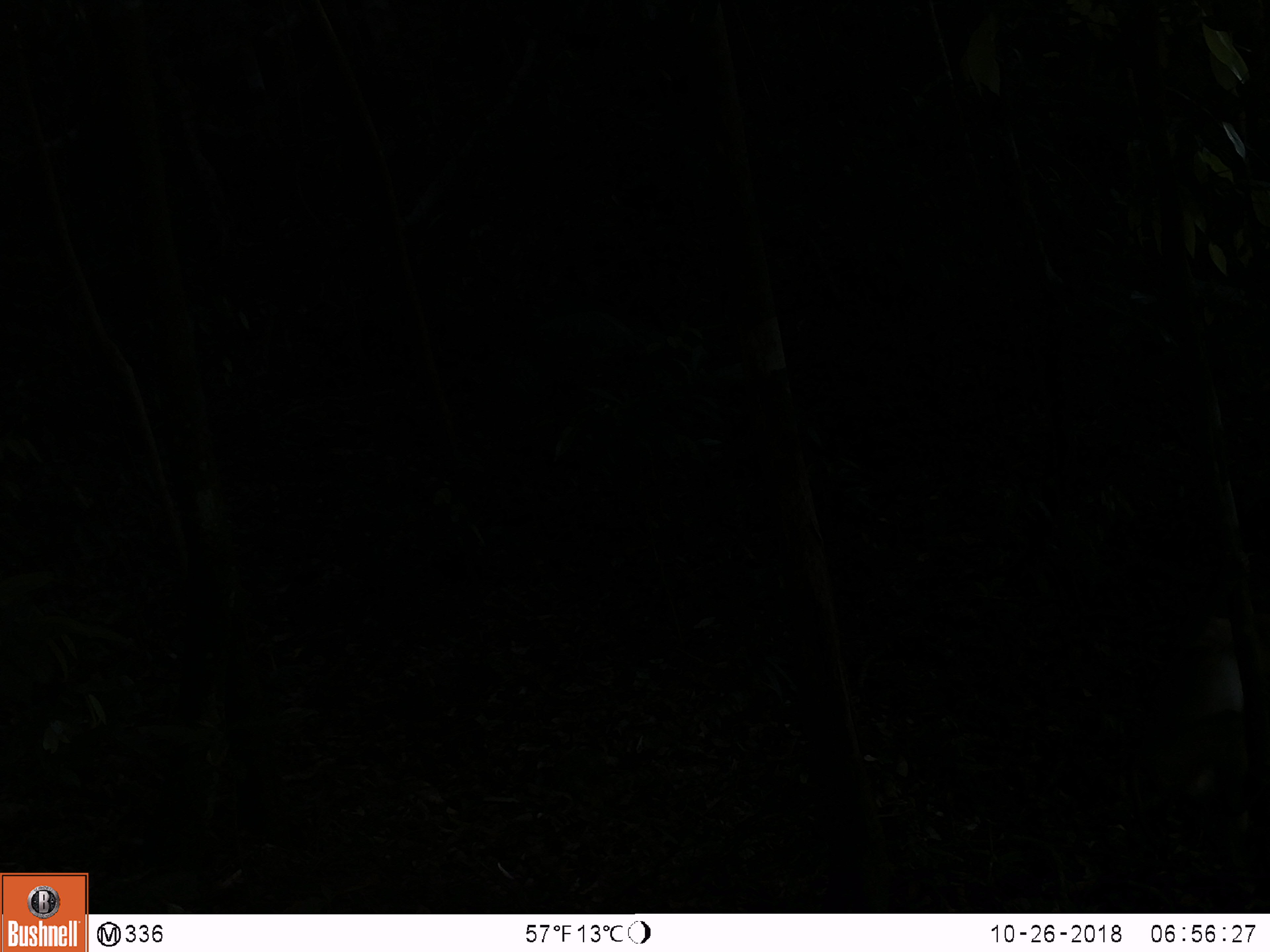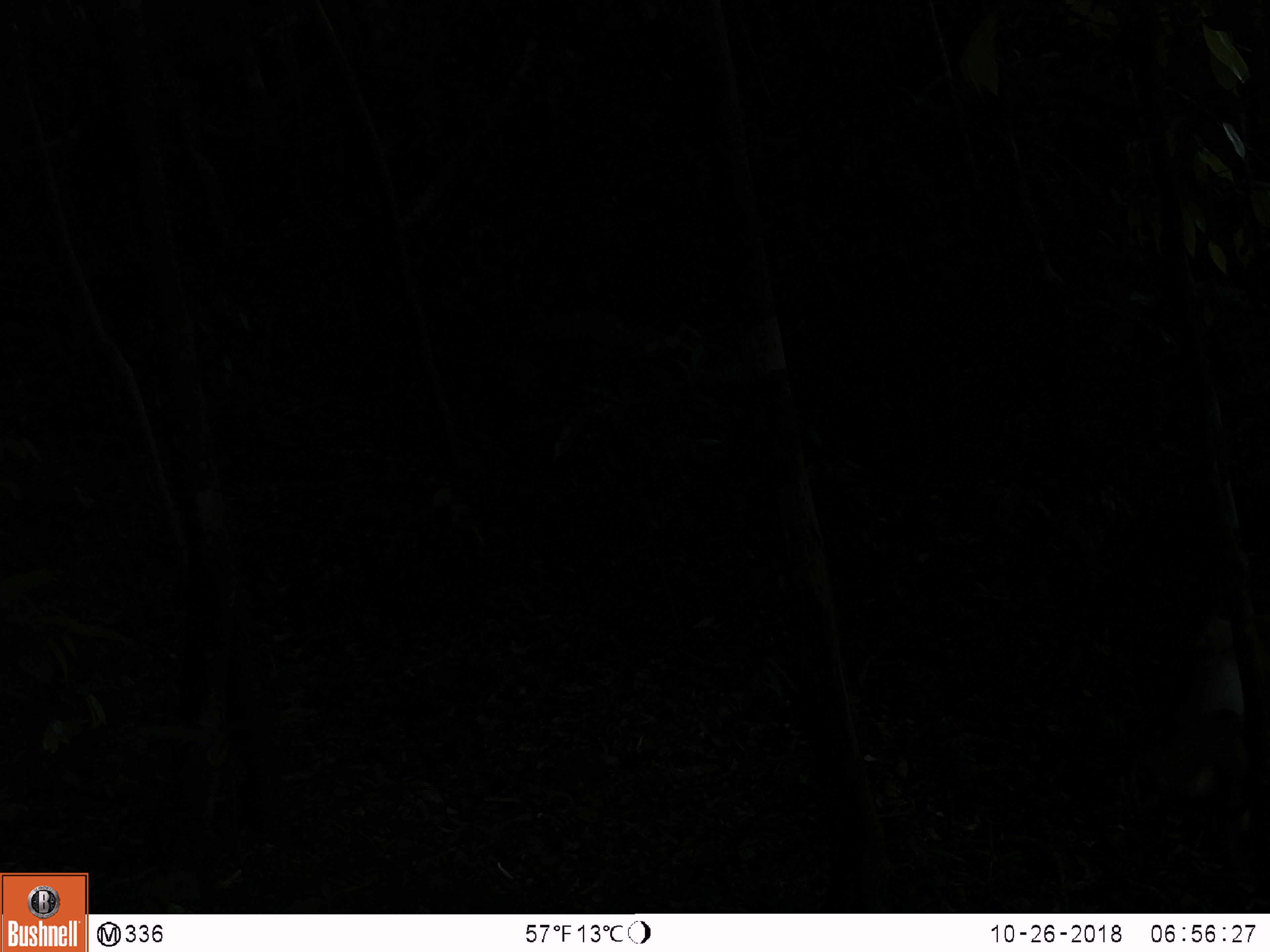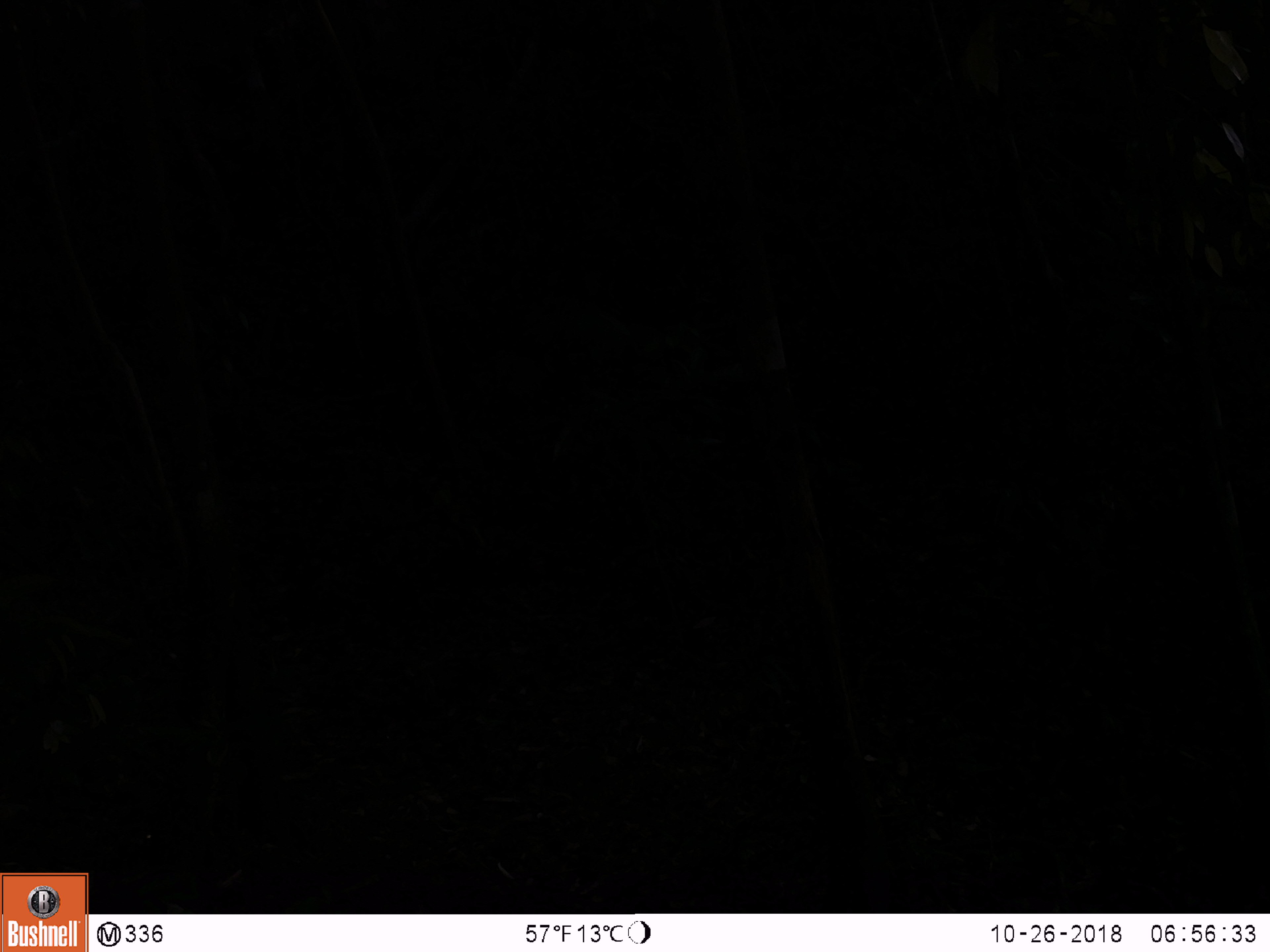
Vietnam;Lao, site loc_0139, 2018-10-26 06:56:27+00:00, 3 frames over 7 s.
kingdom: Animalia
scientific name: Animalia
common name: animal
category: unidentified animal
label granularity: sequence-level